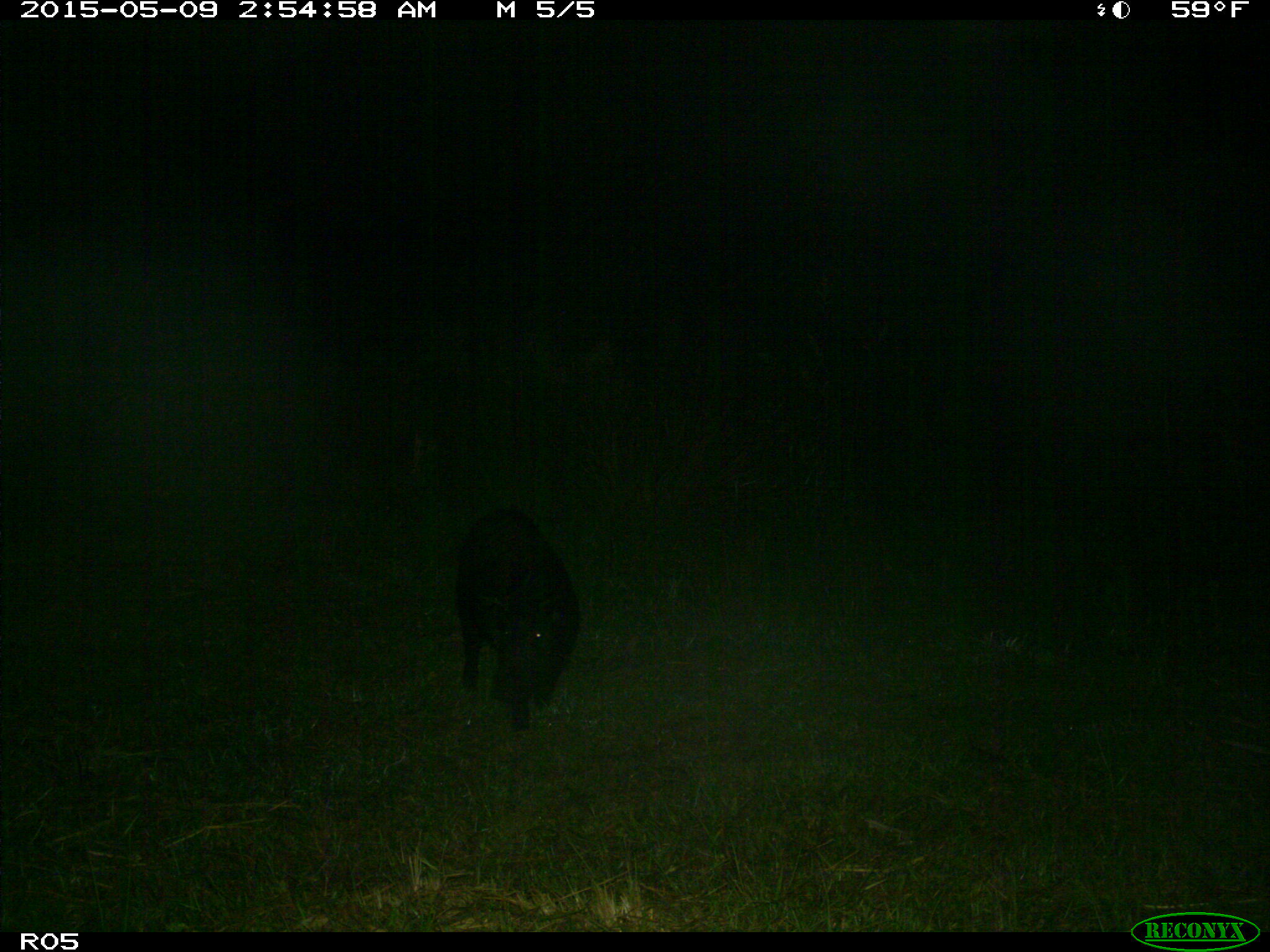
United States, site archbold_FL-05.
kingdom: Animalia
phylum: Chordata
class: Mammalia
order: Artiodactyla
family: Suidae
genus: Sus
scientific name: Sus scrofa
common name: wild boar